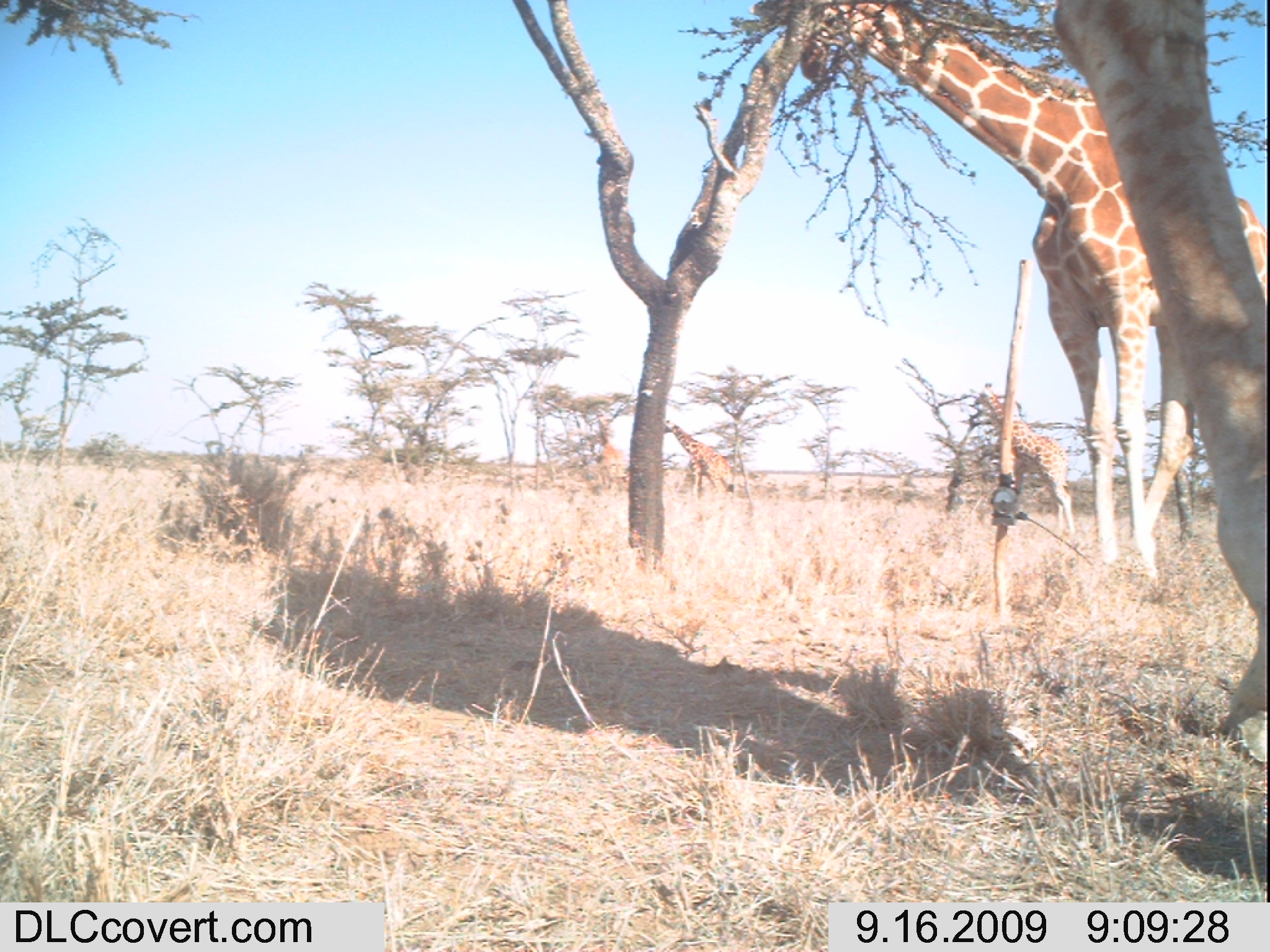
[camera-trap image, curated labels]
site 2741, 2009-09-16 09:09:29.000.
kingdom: Animalia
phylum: Chordata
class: Mammalia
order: Artiodactyla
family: Giraffidae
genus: Giraffa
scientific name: Giraffa camelopardalis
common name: giraffe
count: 5